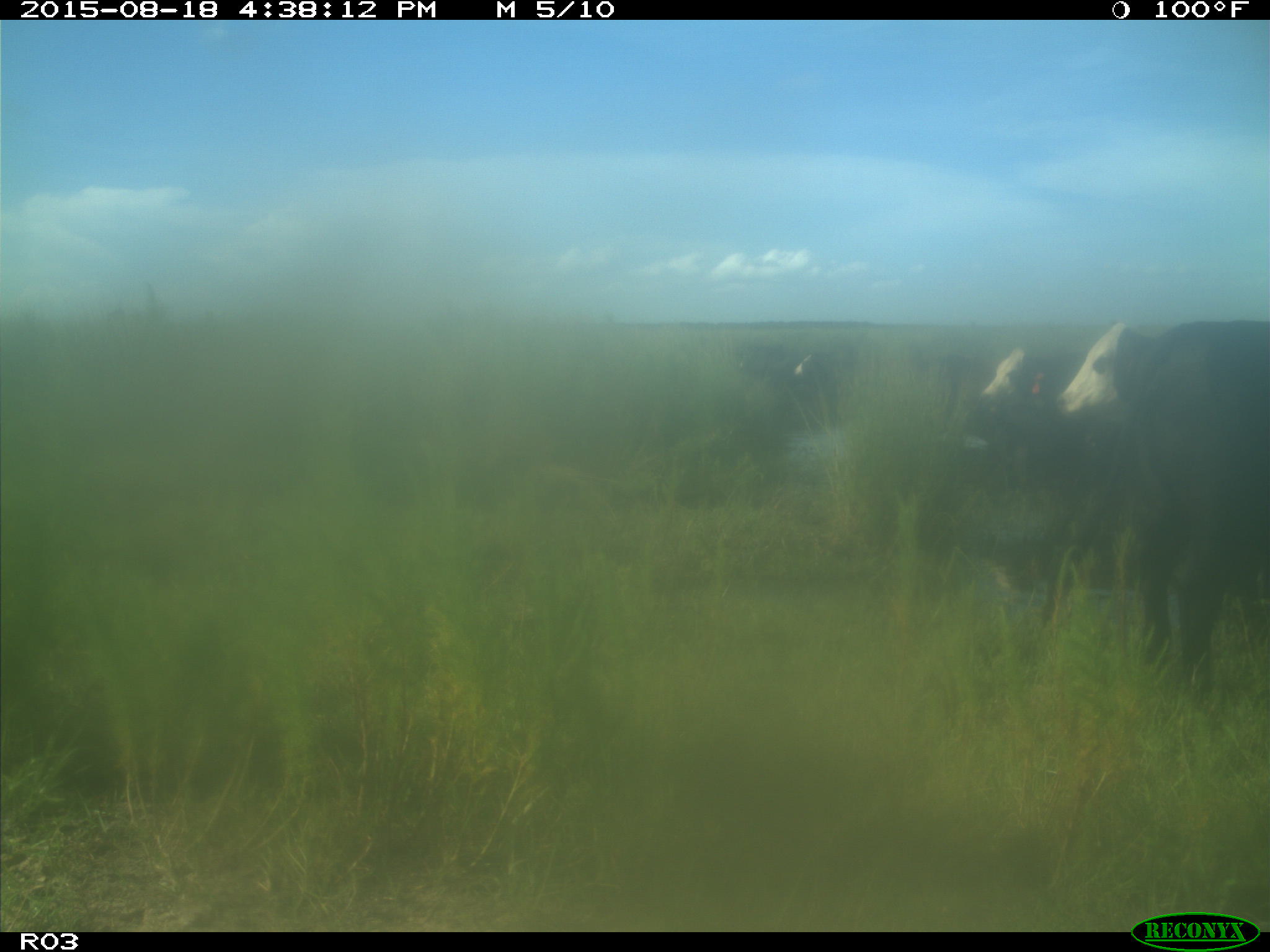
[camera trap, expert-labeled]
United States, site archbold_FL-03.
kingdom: Animalia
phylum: Chordata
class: Mammalia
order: Artiodactyla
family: Bovidae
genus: Bos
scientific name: Bos taurus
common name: domestic cow